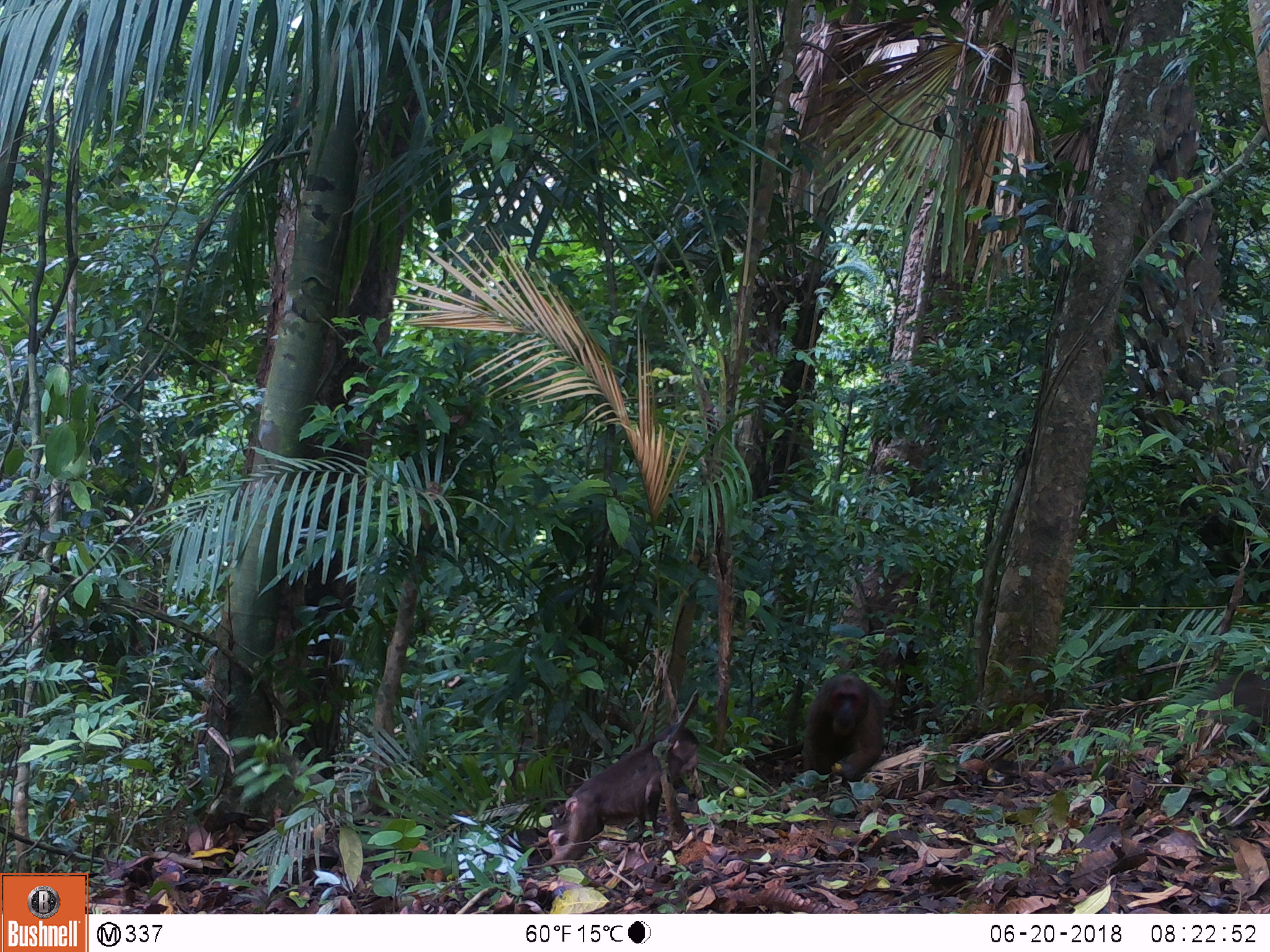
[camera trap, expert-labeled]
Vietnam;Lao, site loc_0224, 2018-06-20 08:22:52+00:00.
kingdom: Animalia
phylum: Chordata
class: Mammalia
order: Primates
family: Cercopithecidae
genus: Macaca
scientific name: Macaca arctoides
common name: stump-tailed macaque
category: stump tailed macaque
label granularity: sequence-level